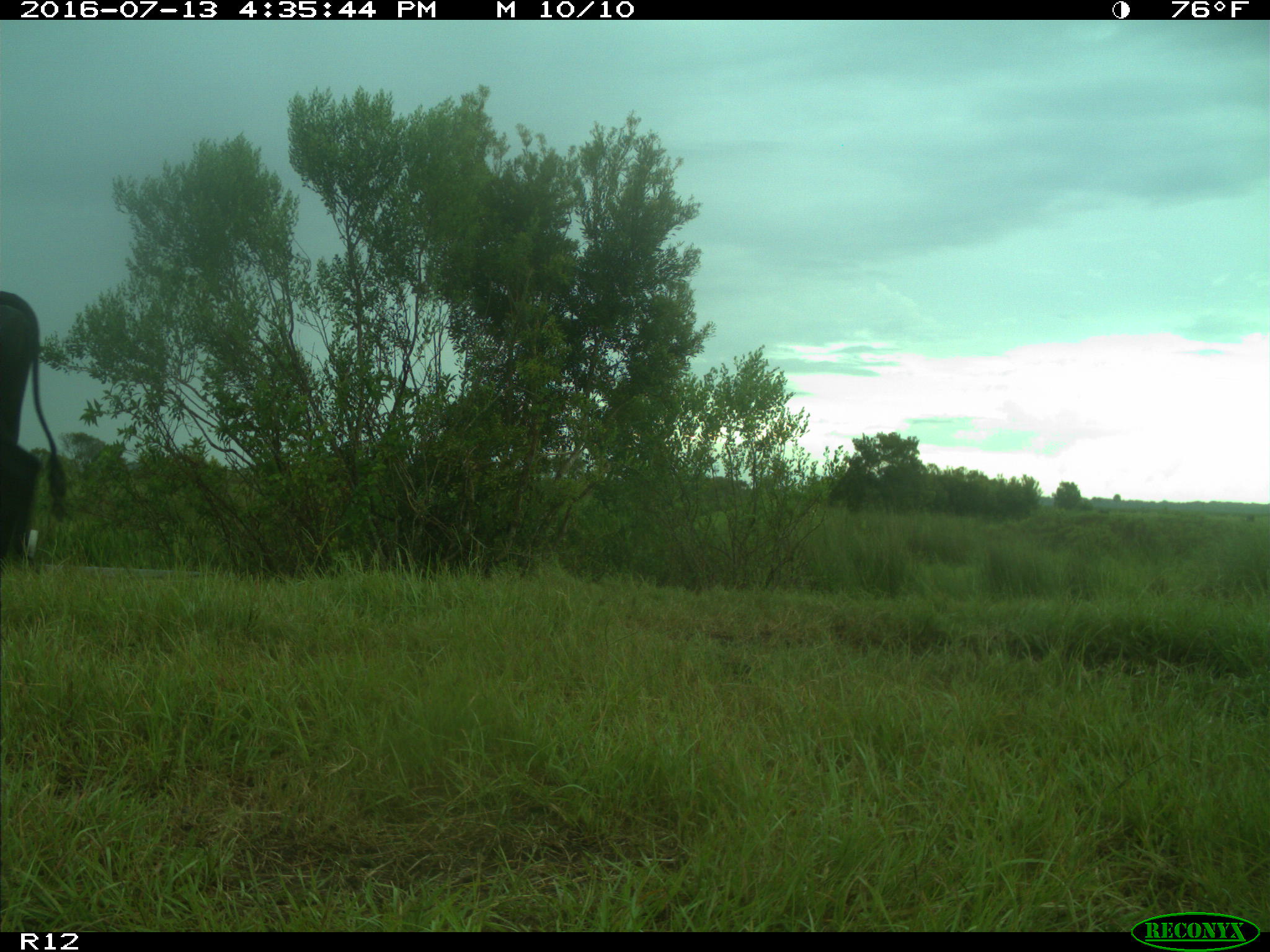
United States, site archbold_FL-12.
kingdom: Animalia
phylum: Chordata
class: Mammalia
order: Artiodactyla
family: Bovidae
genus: Bos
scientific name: Bos taurus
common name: domestic cow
Bos taurus (domestic cow).